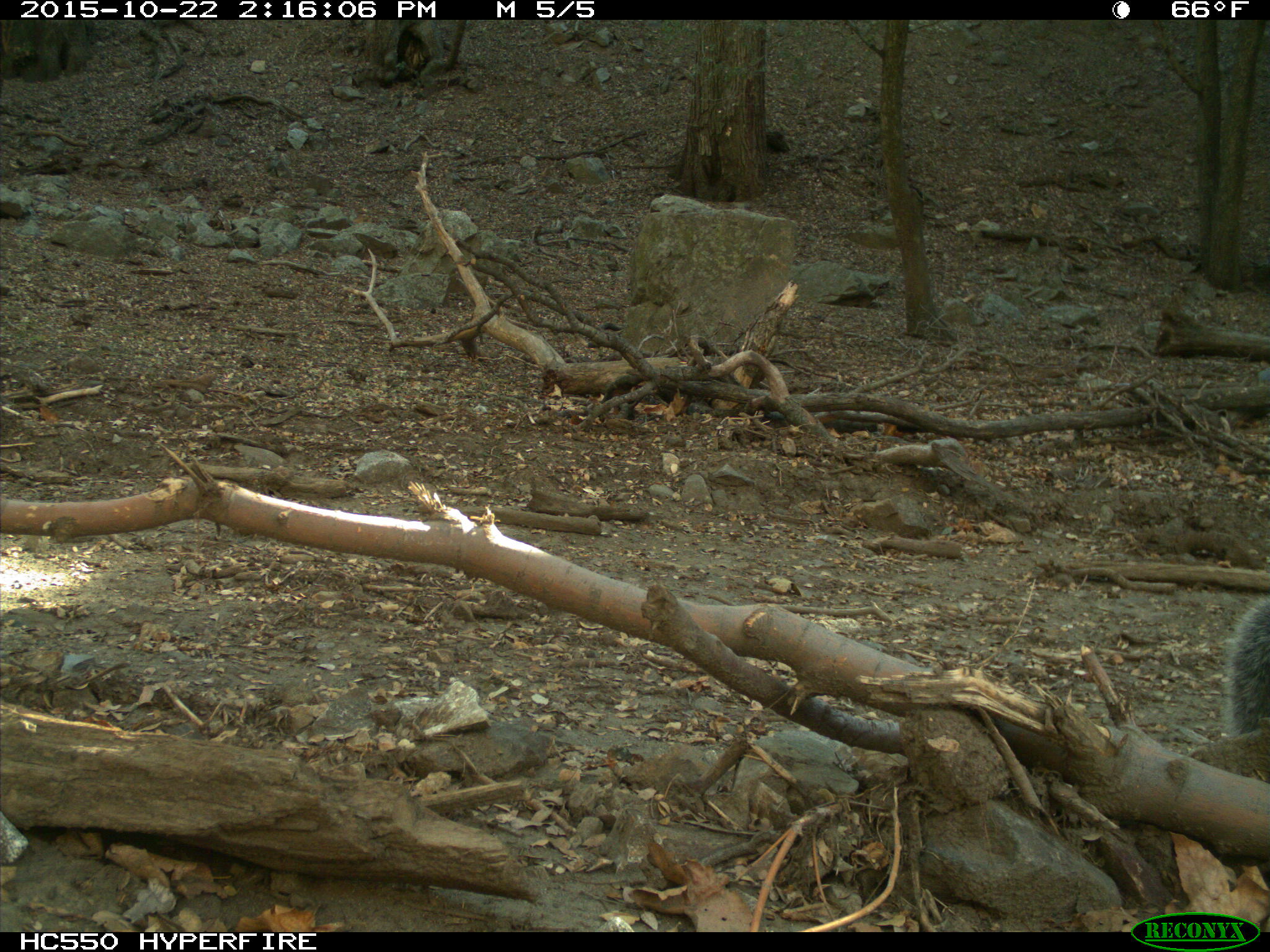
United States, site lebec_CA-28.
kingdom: Animalia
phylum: Chordata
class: Mammalia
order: Rodentia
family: Sciuridae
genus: Sciurus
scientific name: Sciurus carolinensis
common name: eastern gray squirrel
Sciurus carolinensis (eastern gray squirrel).